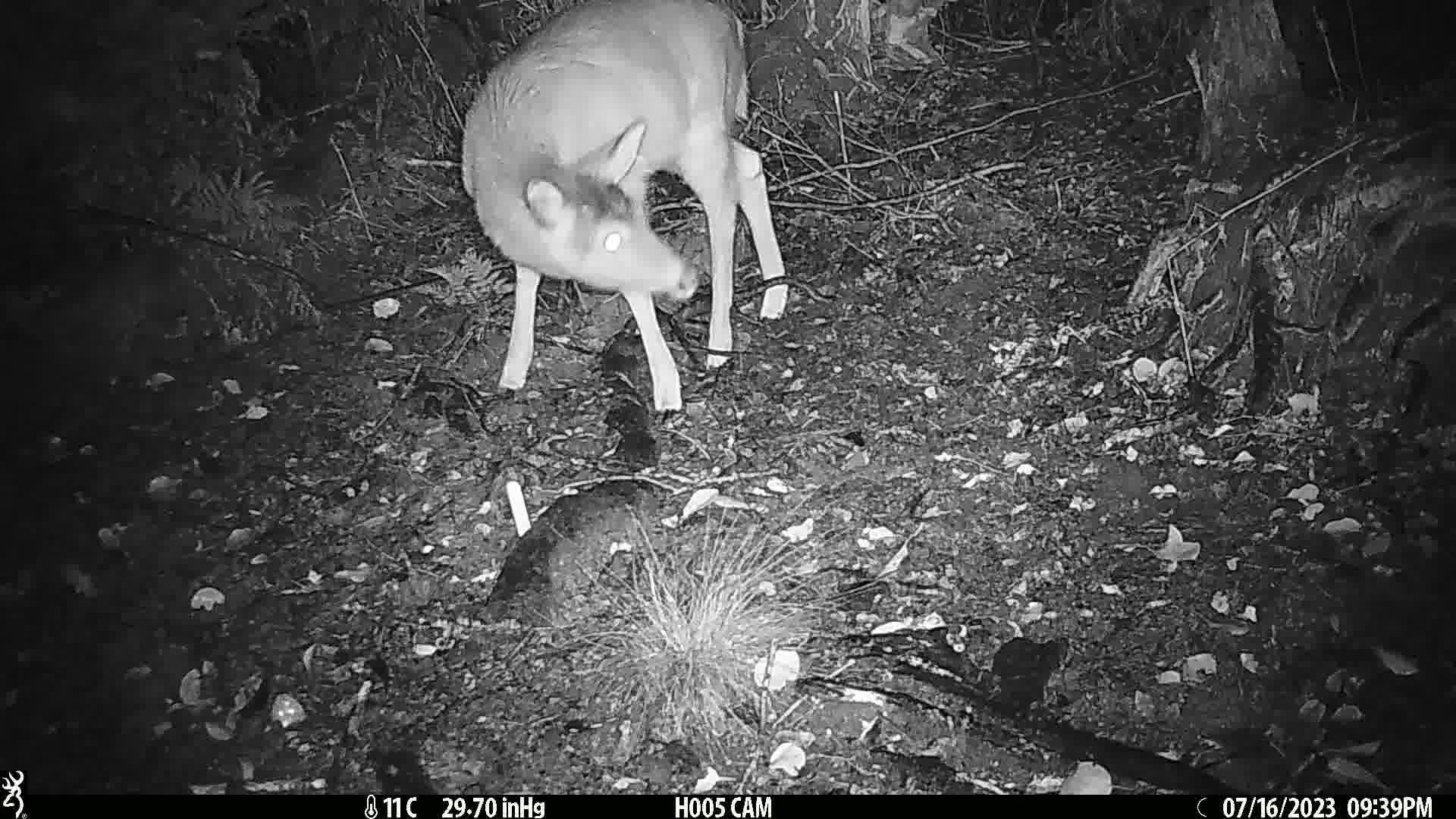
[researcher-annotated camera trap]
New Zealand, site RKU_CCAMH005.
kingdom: Animalia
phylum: Chordata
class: Mammalia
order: Artiodactyla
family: Cervidae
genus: Odocoileus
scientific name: Odocoileus virginianus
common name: white-tailed deer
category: white tailed deer